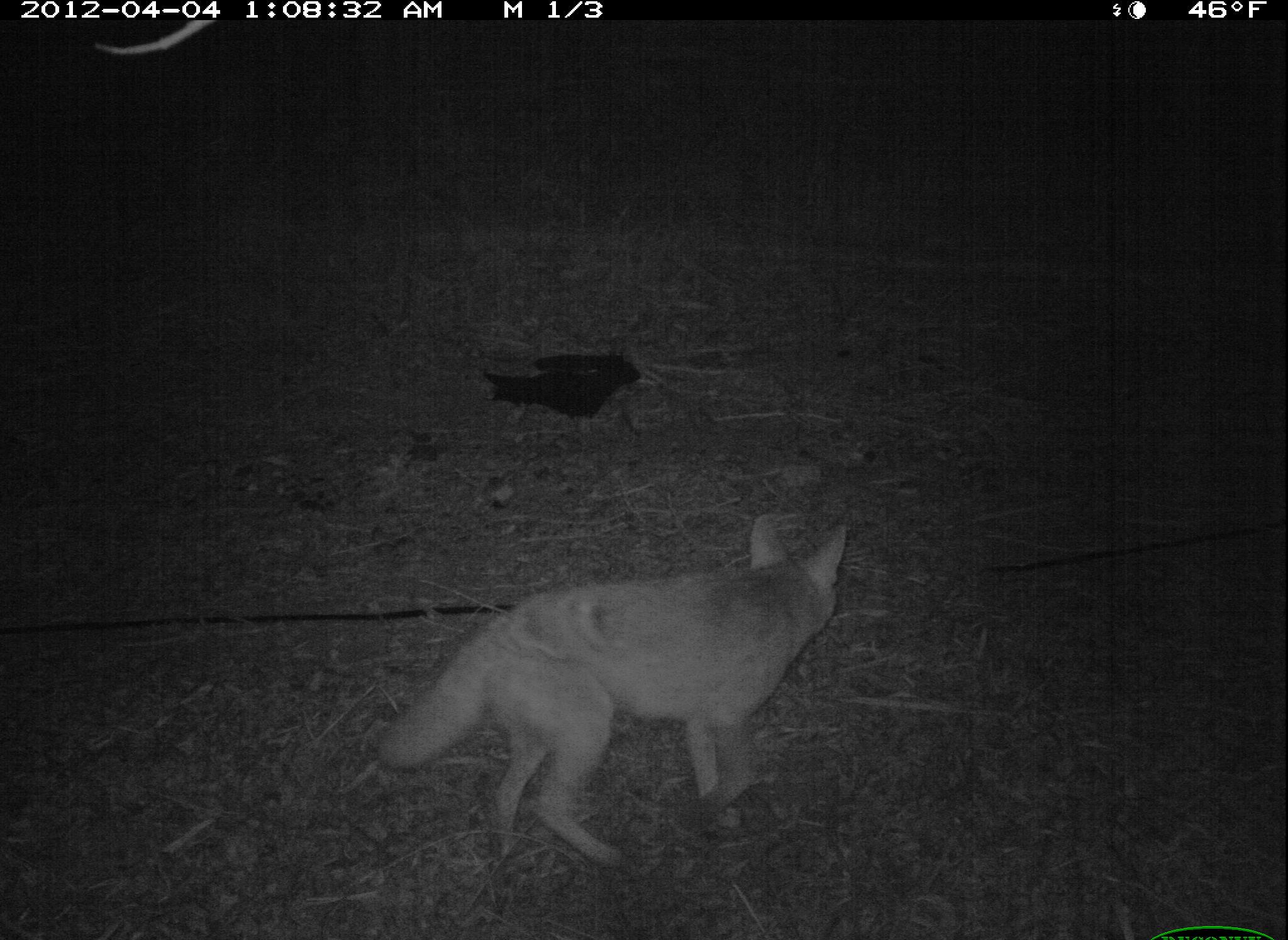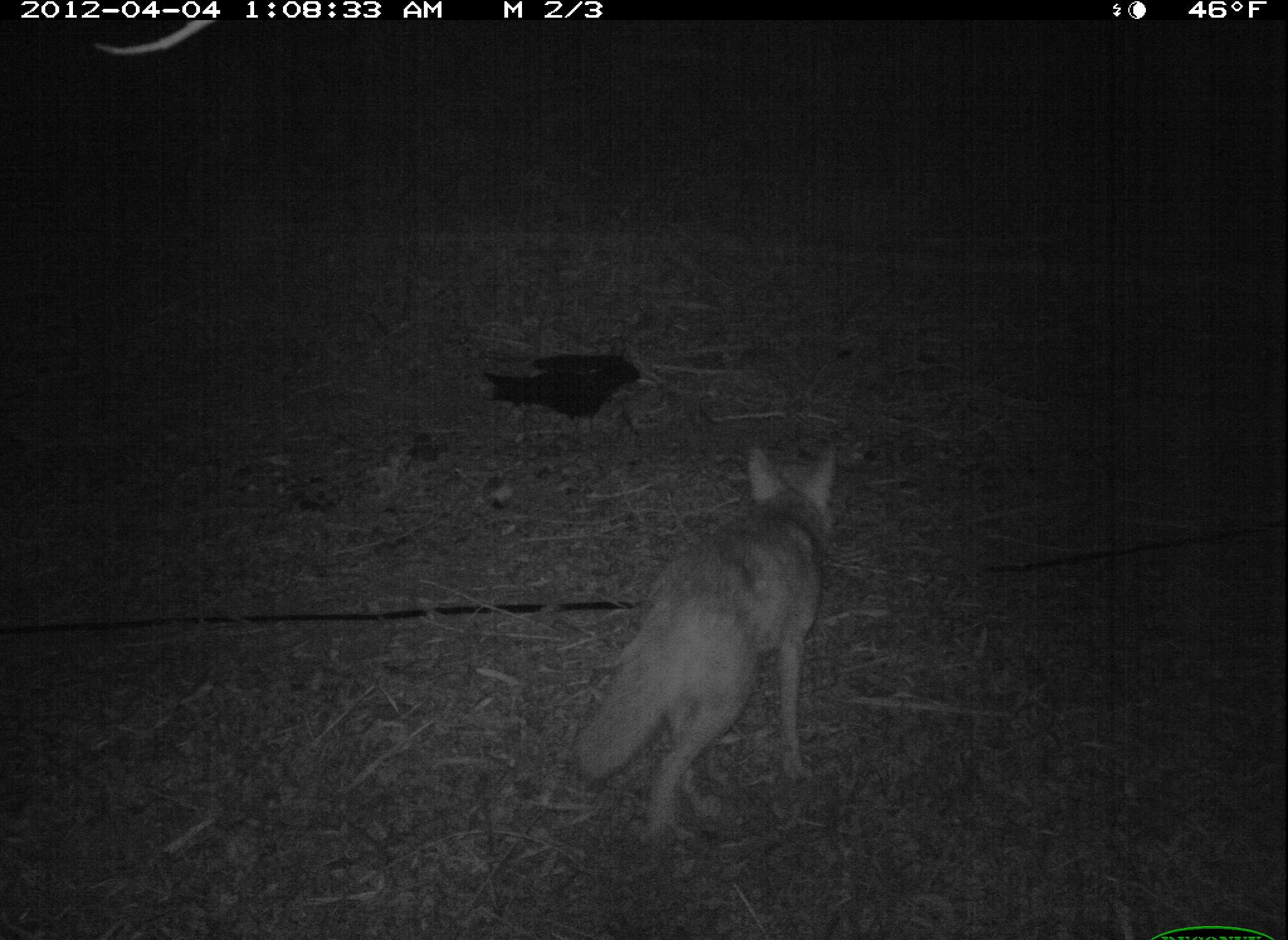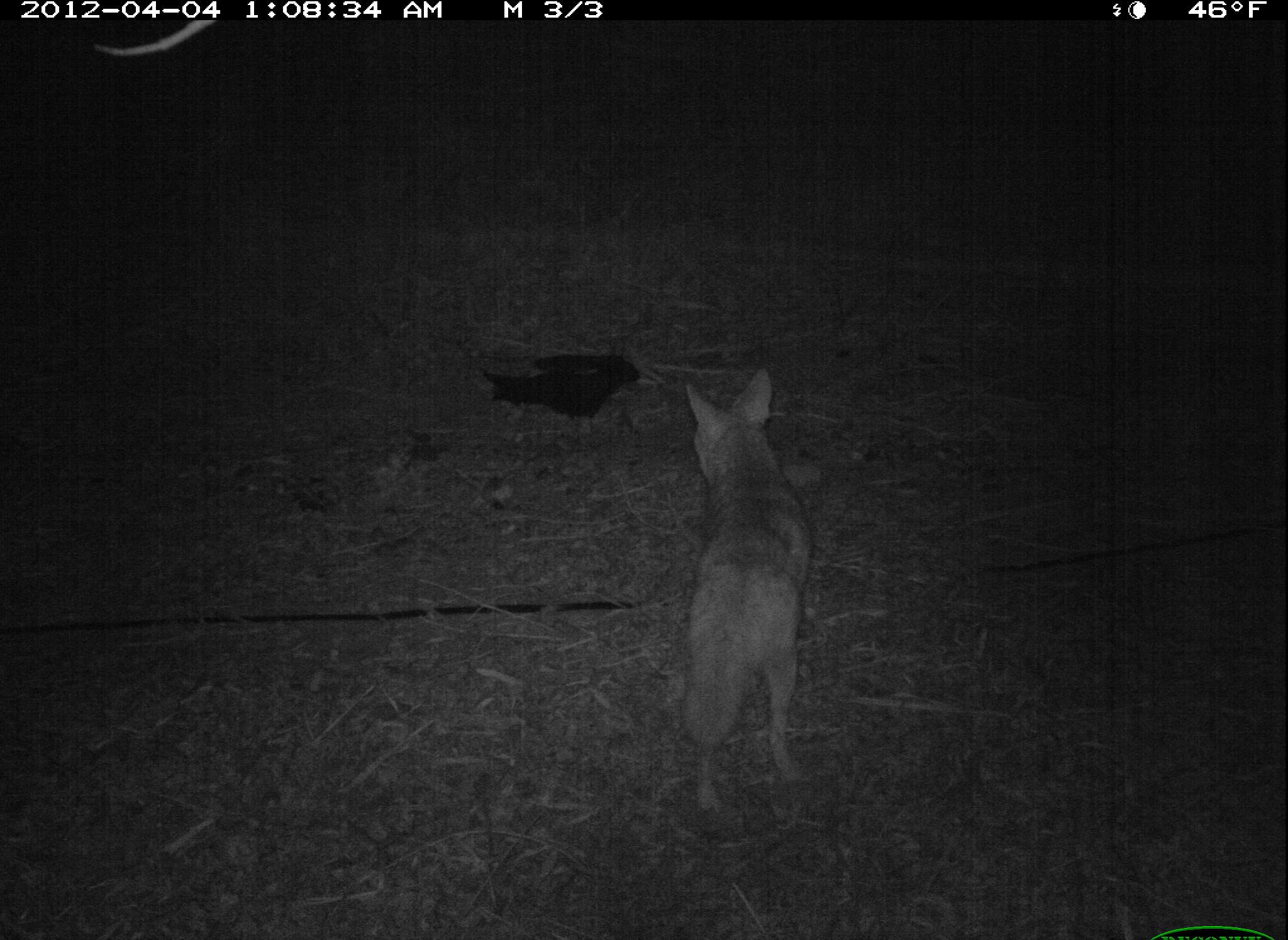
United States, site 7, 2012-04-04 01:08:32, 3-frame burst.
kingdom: Animalia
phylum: Chordata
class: Mammalia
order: Carnivora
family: Canidae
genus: Canis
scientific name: Canis latrans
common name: coyote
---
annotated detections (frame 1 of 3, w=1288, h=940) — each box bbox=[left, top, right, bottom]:
coyote: bbox=[377, 507, 865, 871]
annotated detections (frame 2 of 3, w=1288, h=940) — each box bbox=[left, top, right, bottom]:
coyote: bbox=[562, 439, 860, 867]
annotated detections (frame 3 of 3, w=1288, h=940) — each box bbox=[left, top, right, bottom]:
coyote: bbox=[660, 356, 828, 820]